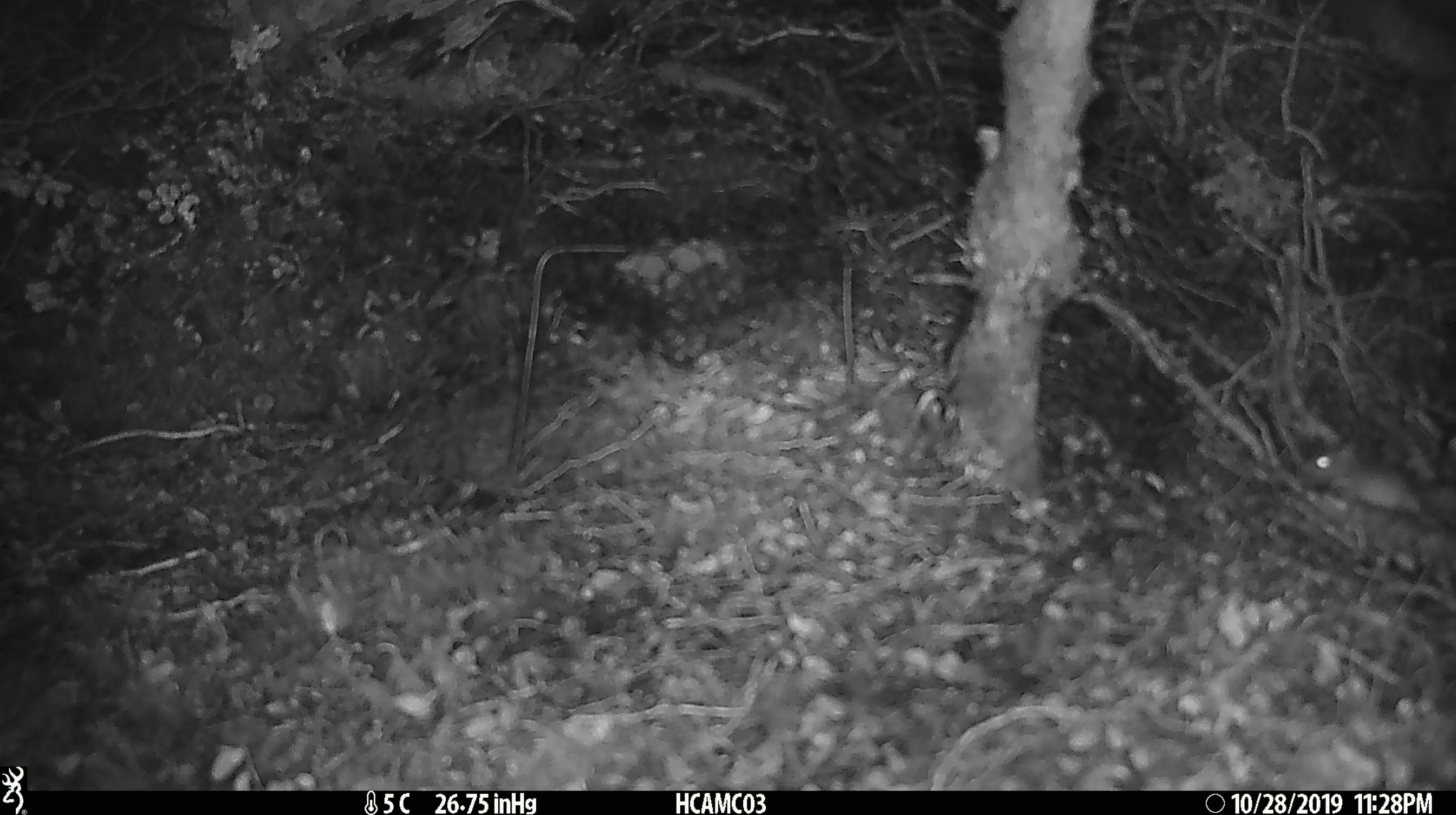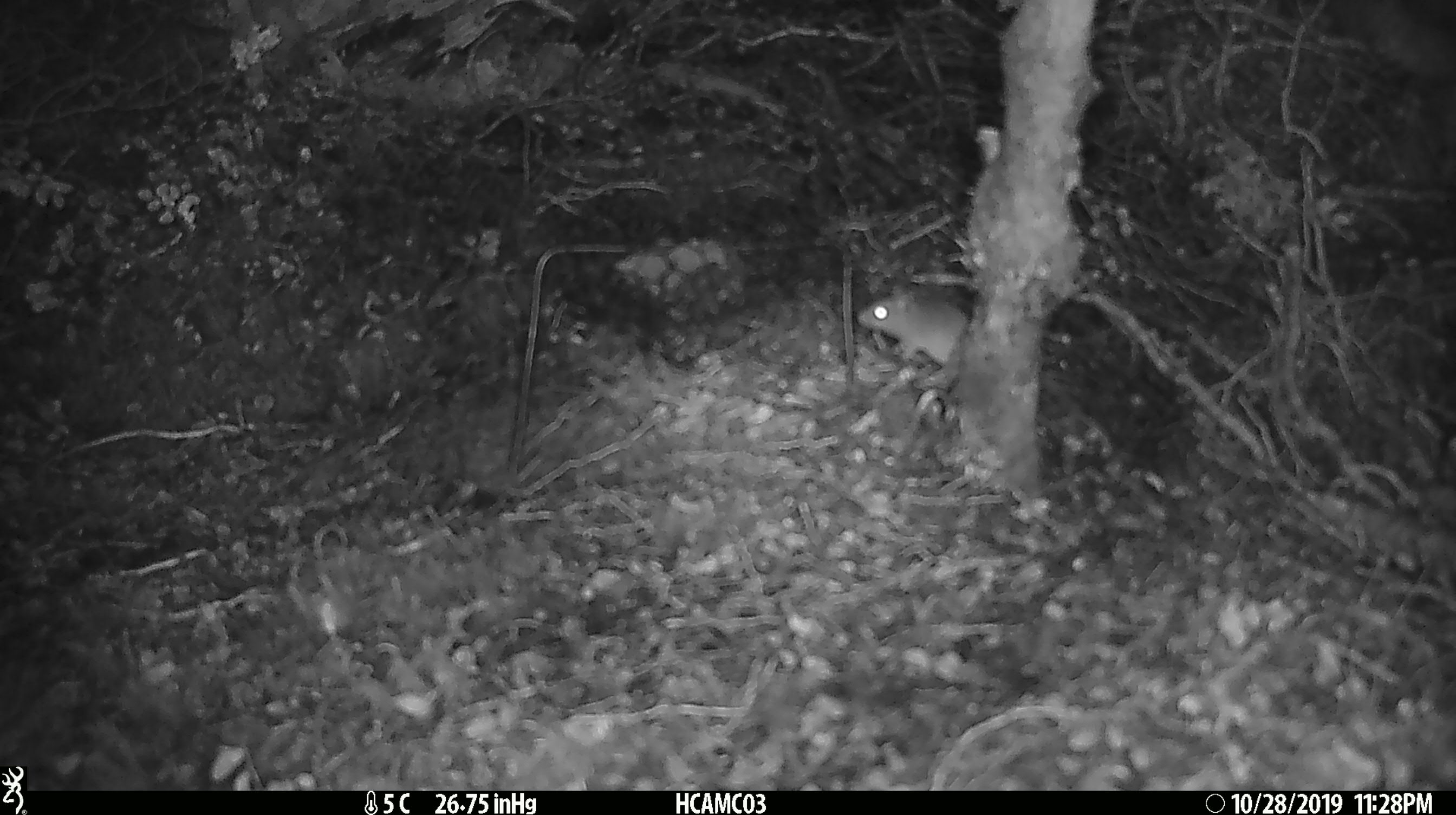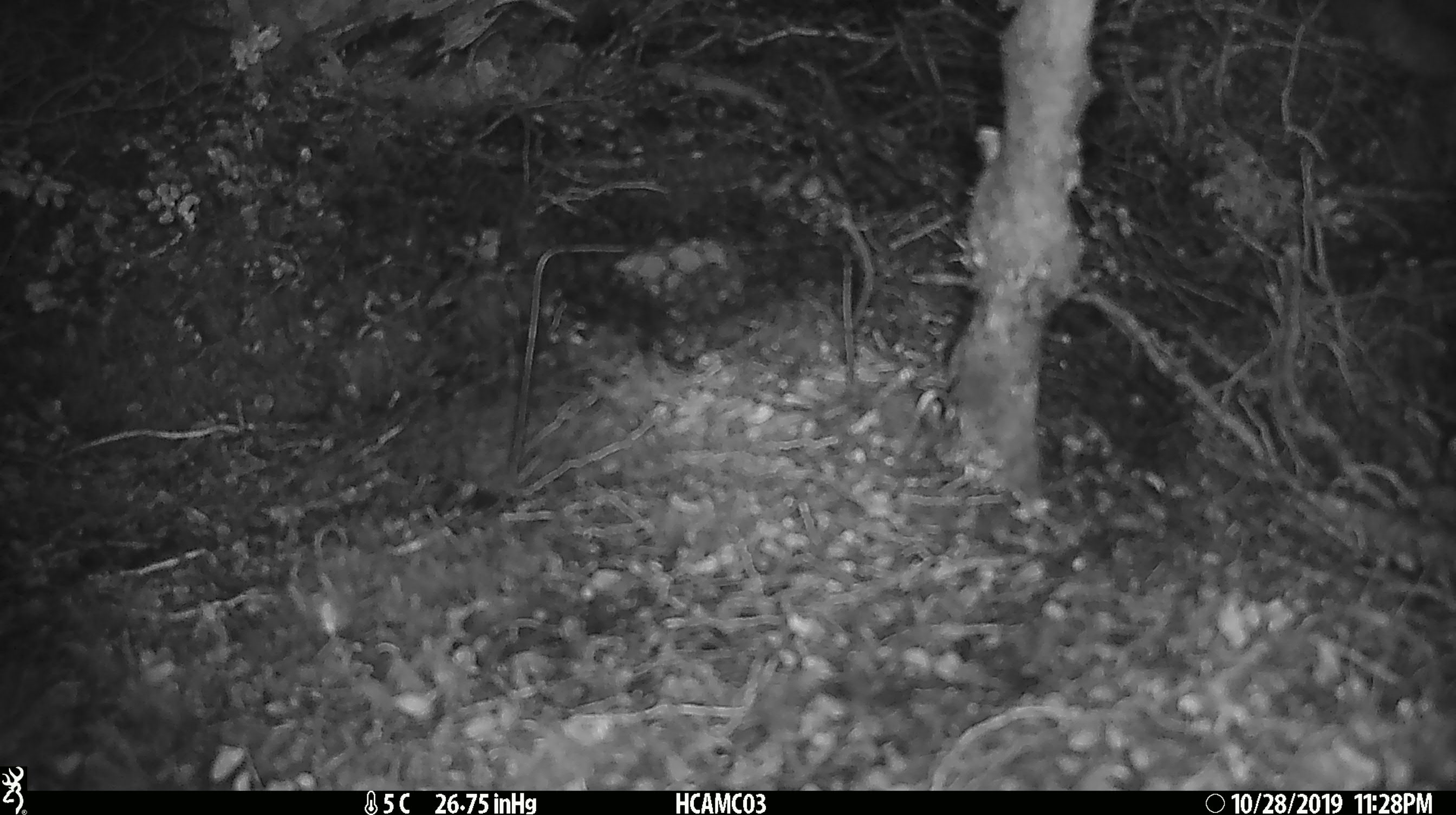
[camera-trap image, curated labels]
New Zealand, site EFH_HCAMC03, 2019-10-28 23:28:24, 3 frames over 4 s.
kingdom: Animalia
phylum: Chordata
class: Mammalia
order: Rodentia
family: Muridae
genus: Mus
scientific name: Mus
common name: mouse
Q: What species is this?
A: Mouse (Mus).